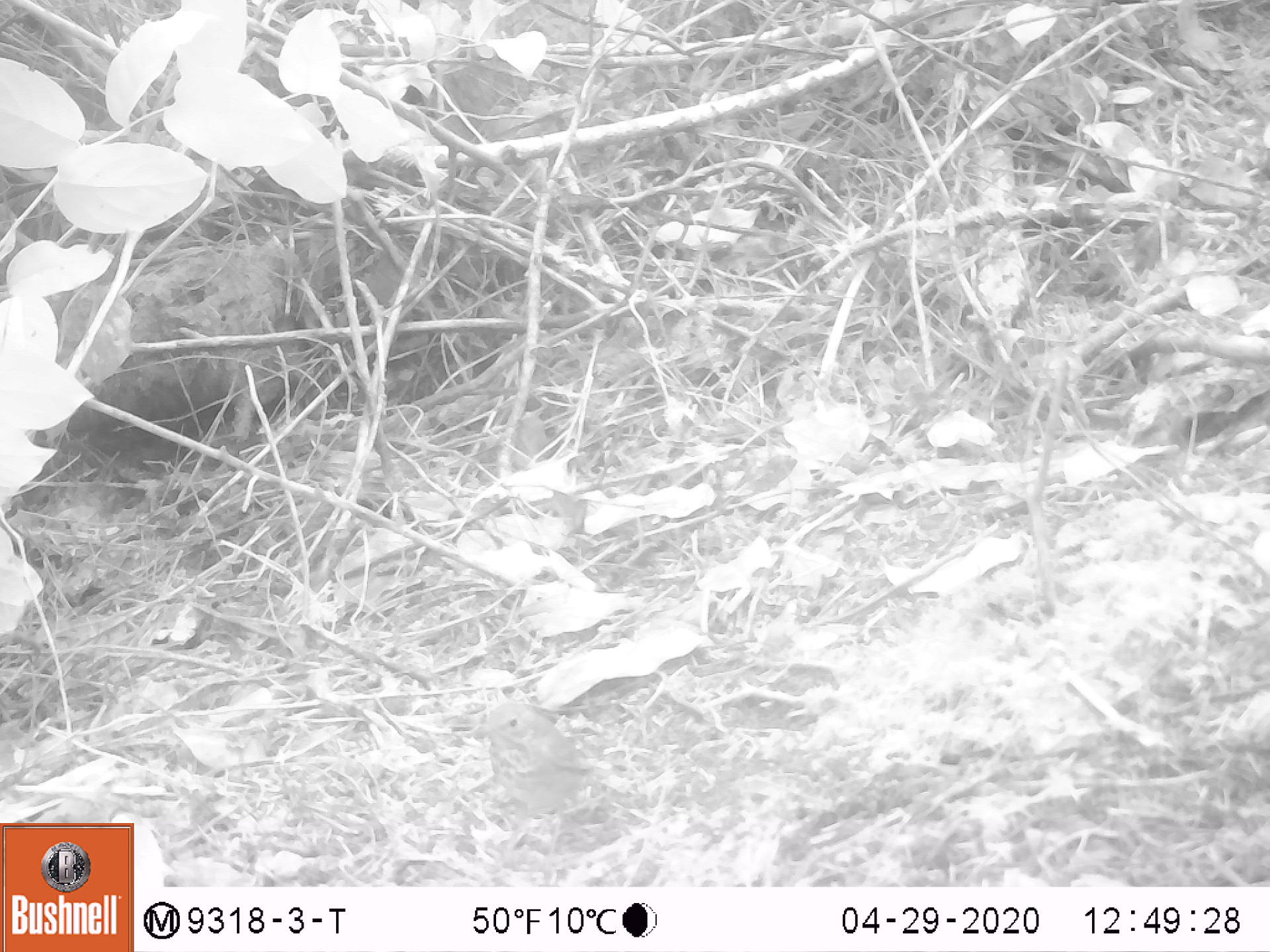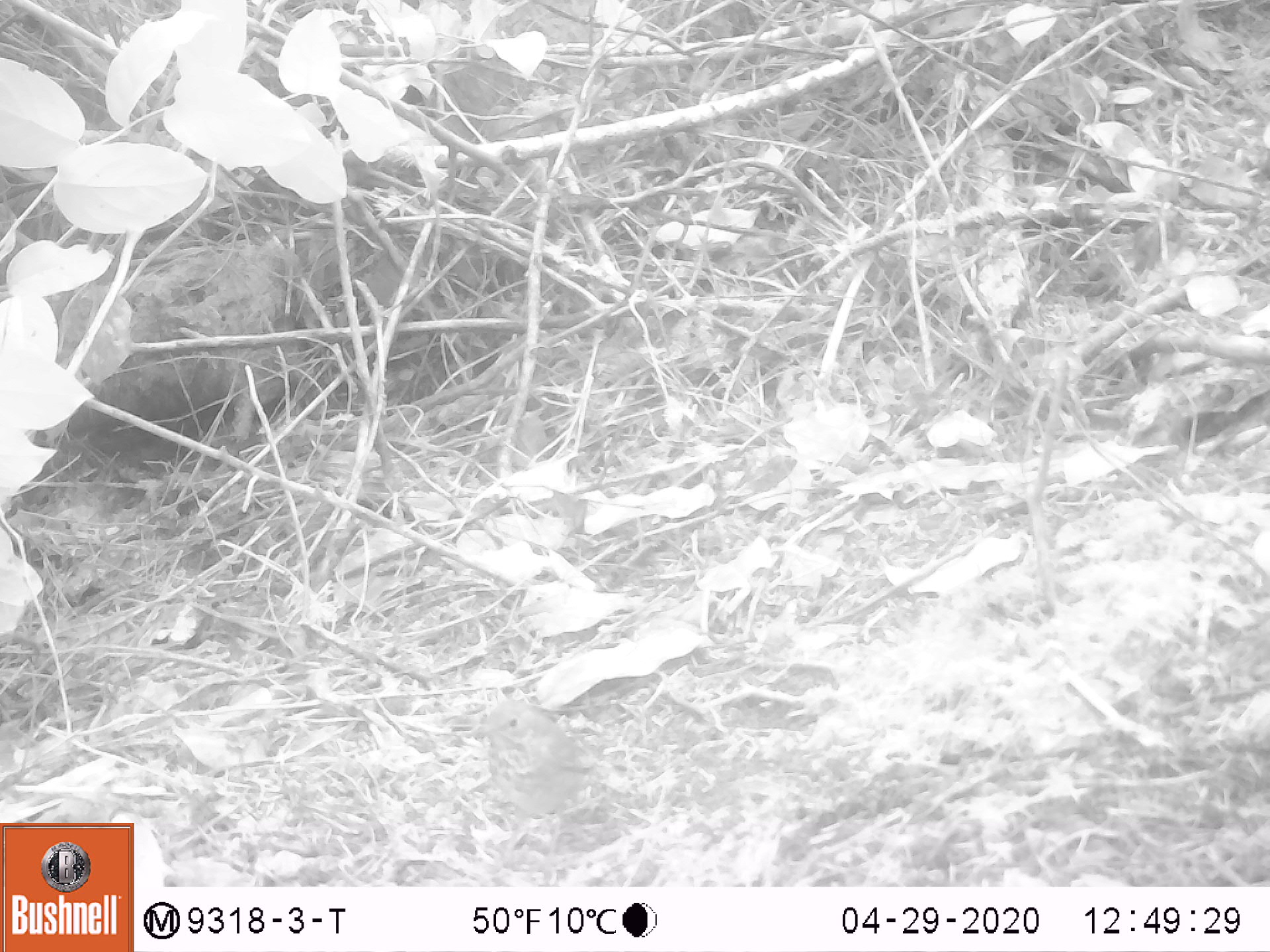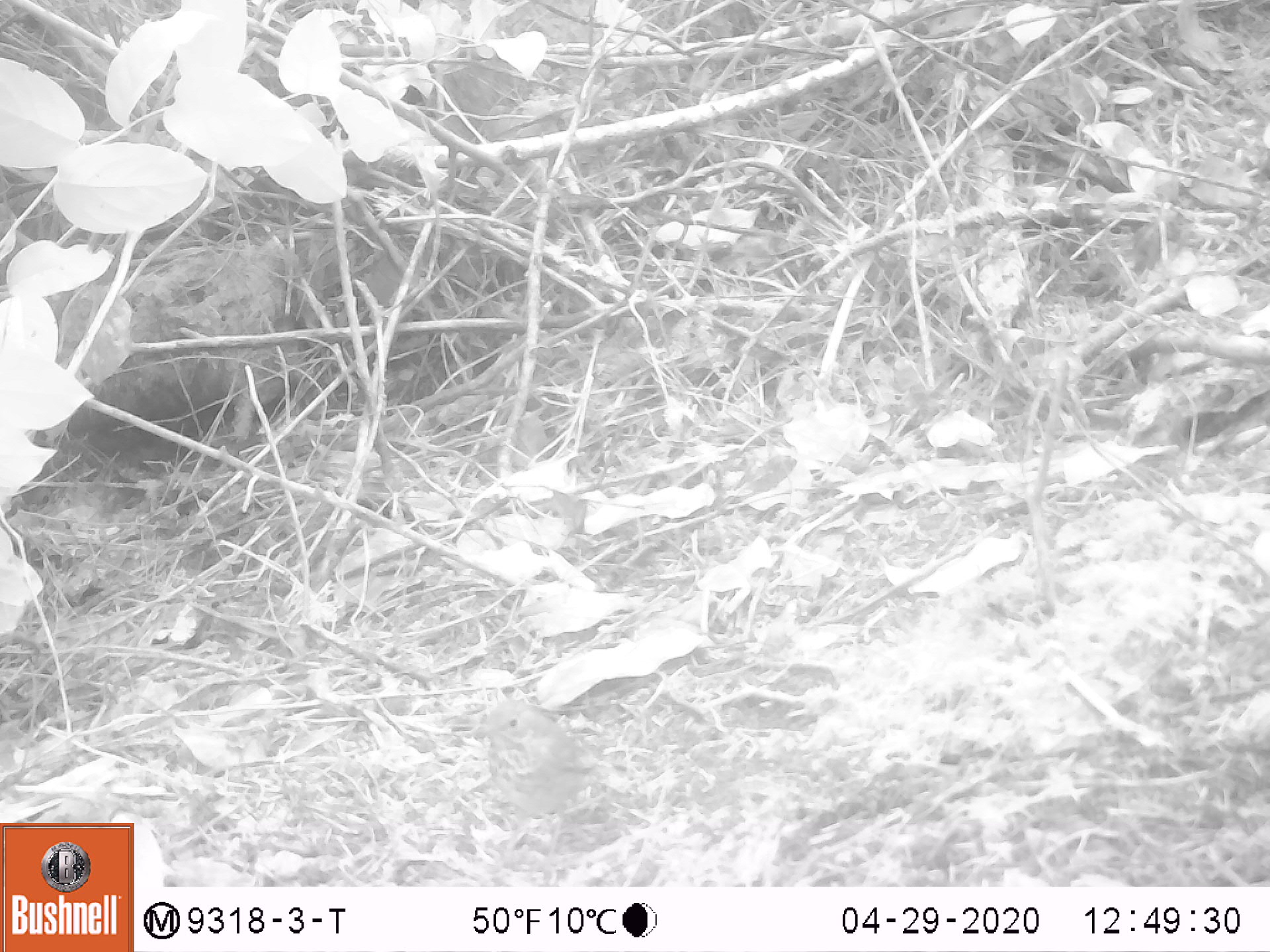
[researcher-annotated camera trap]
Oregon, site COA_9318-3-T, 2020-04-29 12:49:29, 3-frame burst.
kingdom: Animalia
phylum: Chordata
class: Aves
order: Passeriformes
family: Turdidae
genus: Catharus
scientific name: Catharus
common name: brown thrushes and nightingale-thrushes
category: catharus species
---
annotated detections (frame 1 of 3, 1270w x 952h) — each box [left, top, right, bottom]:
catharus species: [467, 691, 614, 868]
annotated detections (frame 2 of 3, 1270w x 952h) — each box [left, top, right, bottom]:
catharus species: [461, 691, 611, 877]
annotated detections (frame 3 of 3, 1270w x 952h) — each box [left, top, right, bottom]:
catharus species: [462, 683, 603, 877]